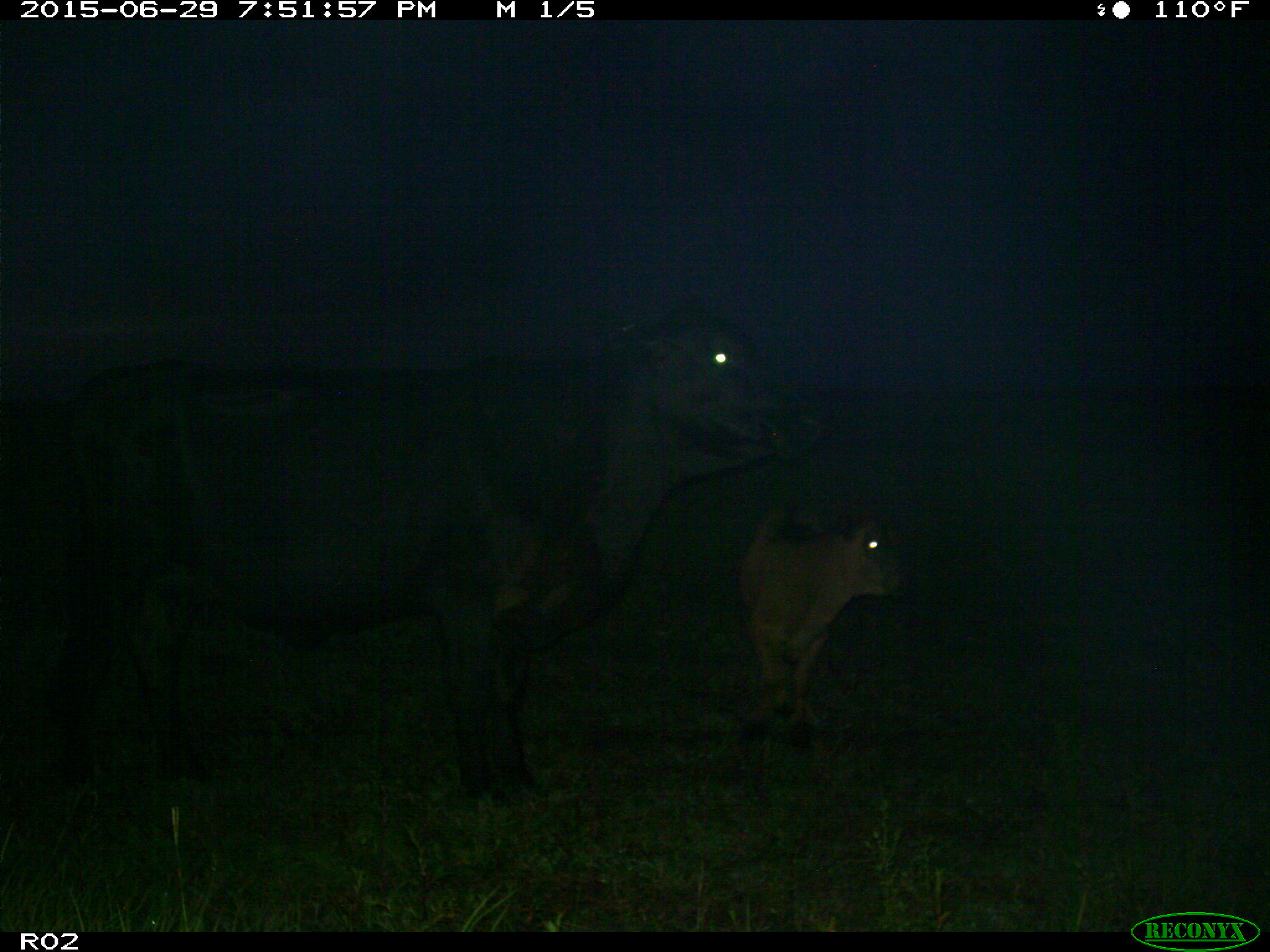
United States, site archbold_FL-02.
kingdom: Animalia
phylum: Chordata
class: Mammalia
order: Artiodactyla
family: Bovidae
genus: Bos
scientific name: Bos taurus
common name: domestic cow